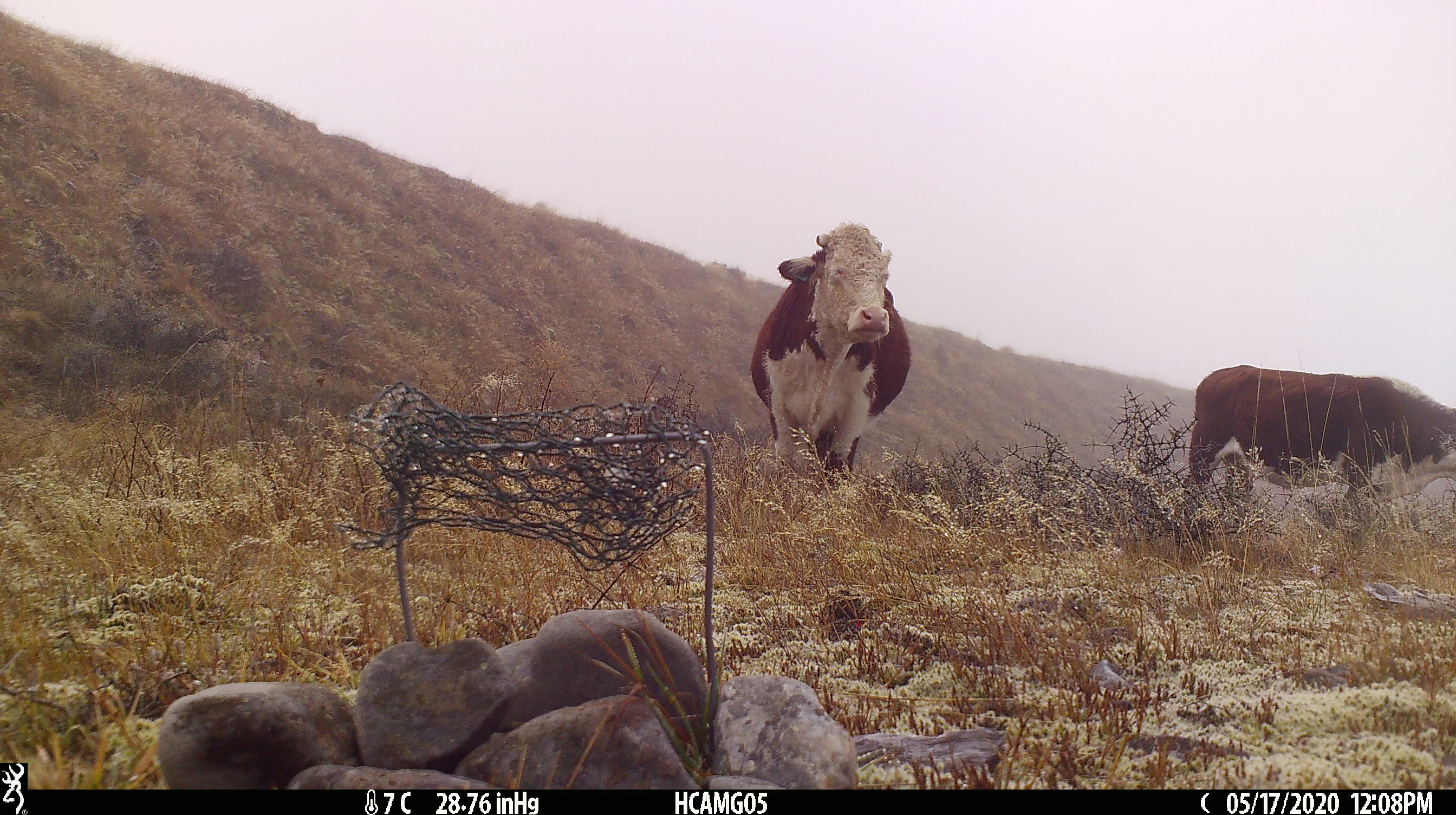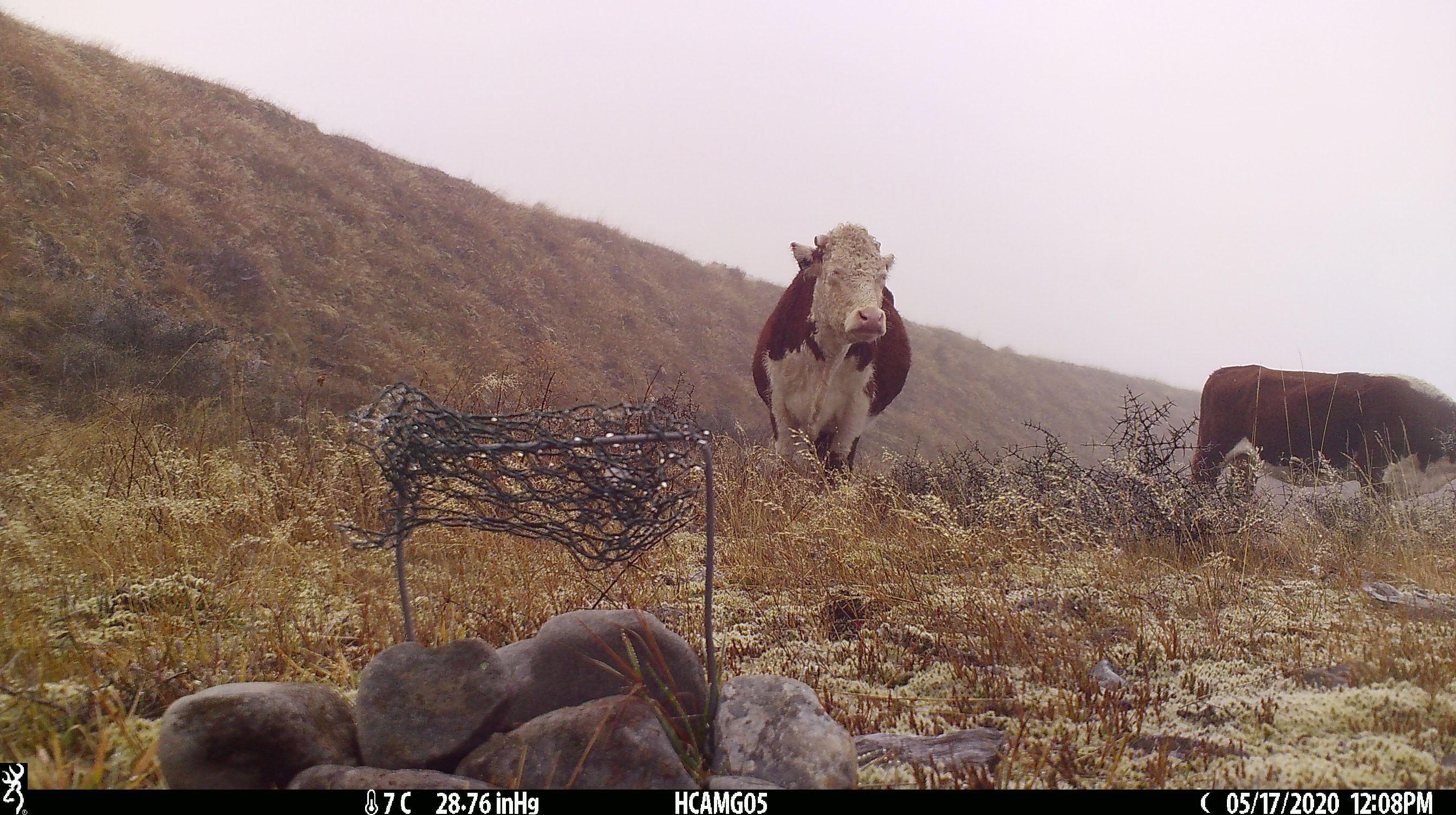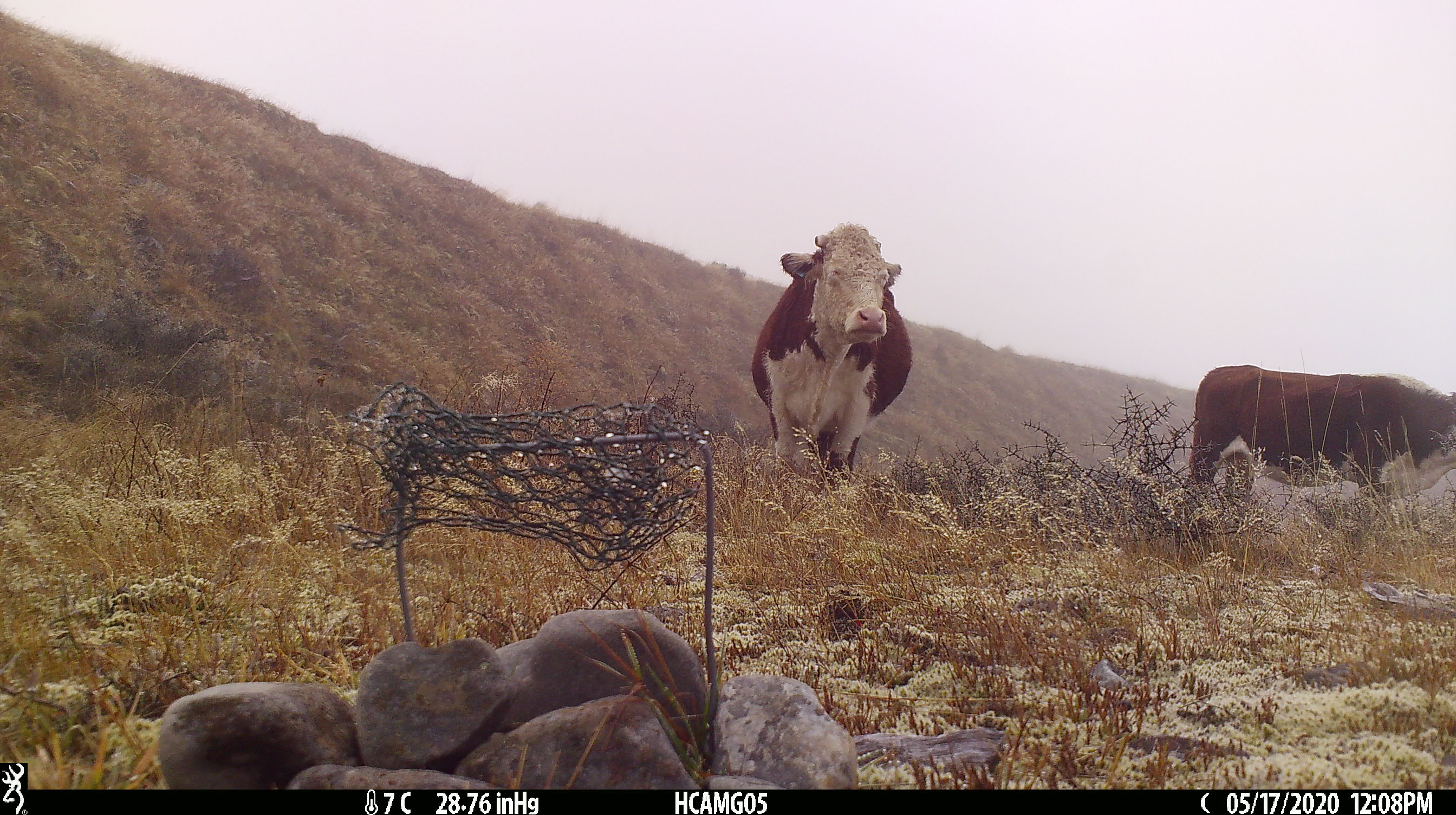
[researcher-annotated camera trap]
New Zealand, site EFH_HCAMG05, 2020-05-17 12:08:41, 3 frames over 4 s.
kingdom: Animalia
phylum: Chordata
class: Mammalia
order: Artiodactyla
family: Bovidae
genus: Bos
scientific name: Bos taurus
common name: domestic cow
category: cow